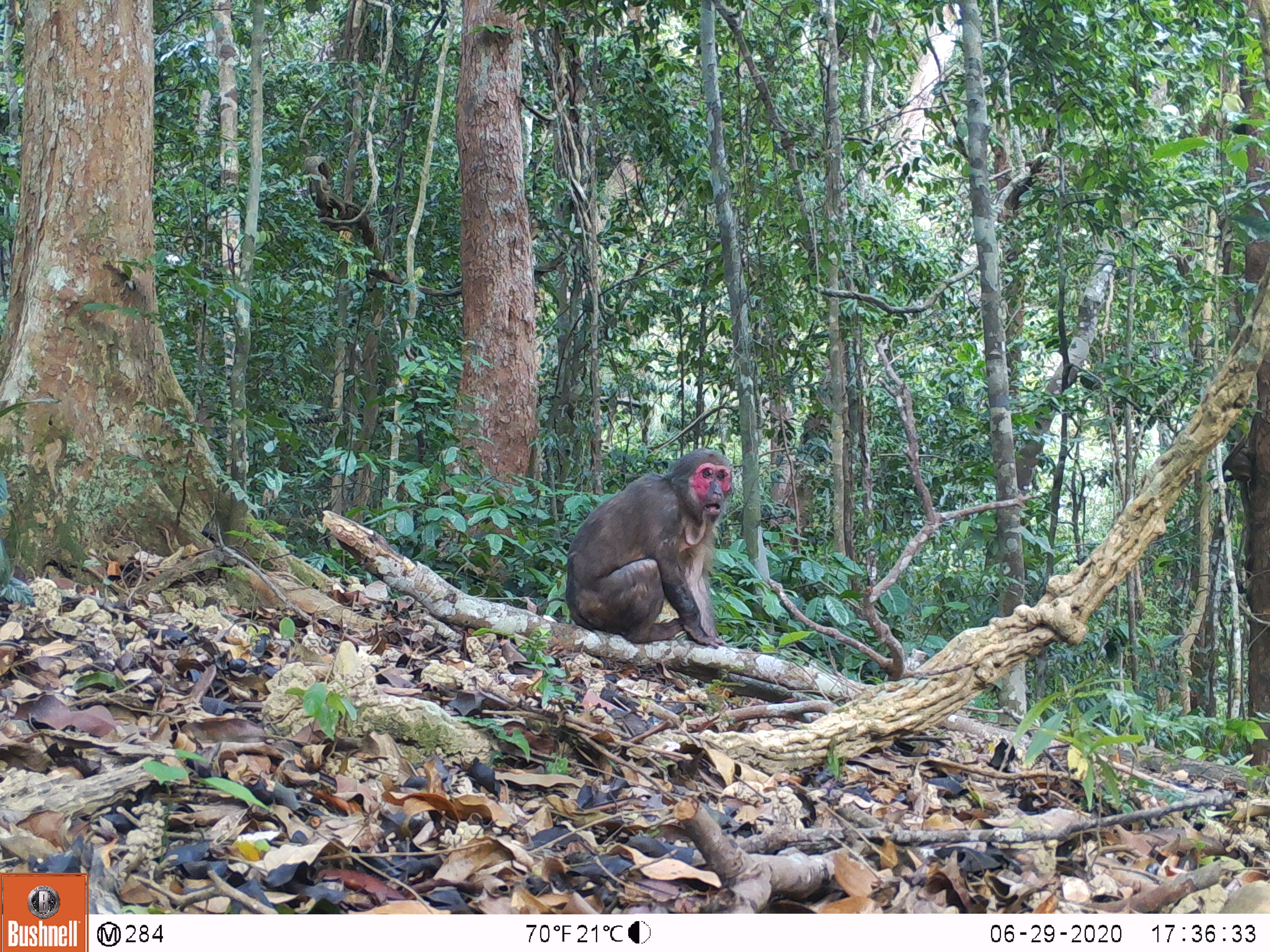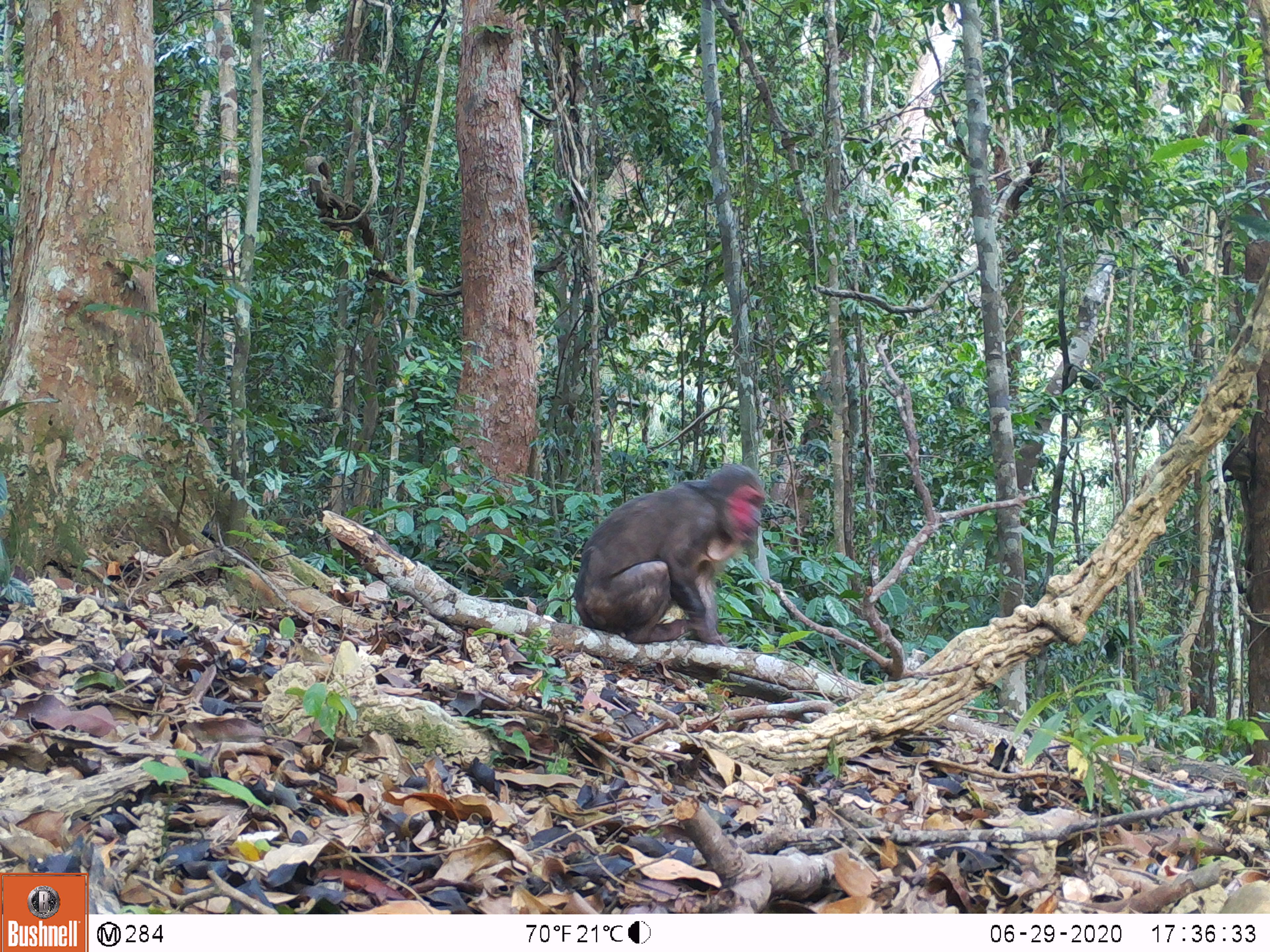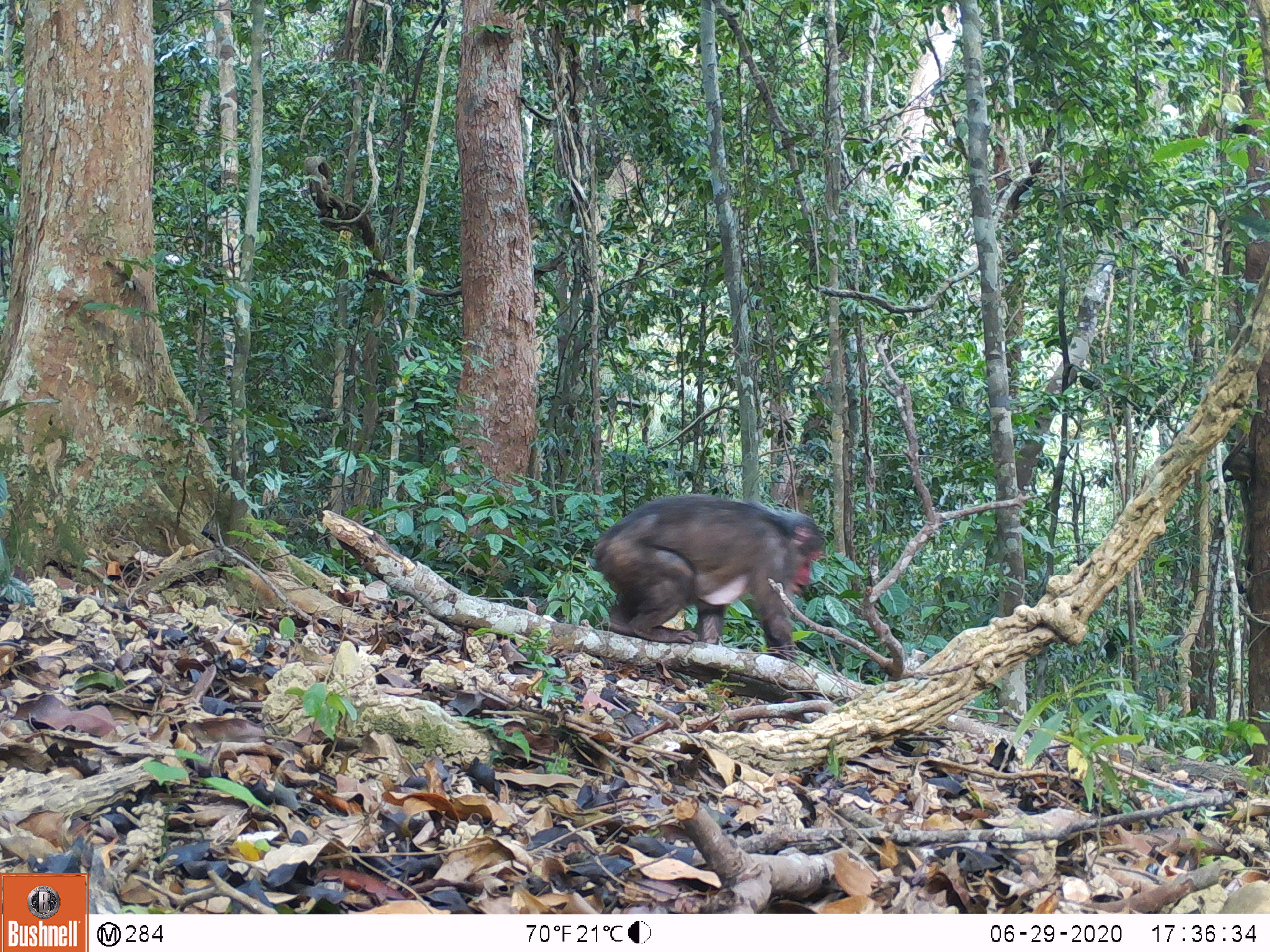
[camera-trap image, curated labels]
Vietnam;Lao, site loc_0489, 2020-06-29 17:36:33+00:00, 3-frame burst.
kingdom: Animalia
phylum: Chordata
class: Mammalia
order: Primates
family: Cercopithecidae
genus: Macaca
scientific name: Macaca arctoides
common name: stump-tailed macaque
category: stump tailed macaque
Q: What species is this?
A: Stump tailed macaque (stump-tailed macaque) (Macaca arctoides).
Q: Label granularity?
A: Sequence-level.